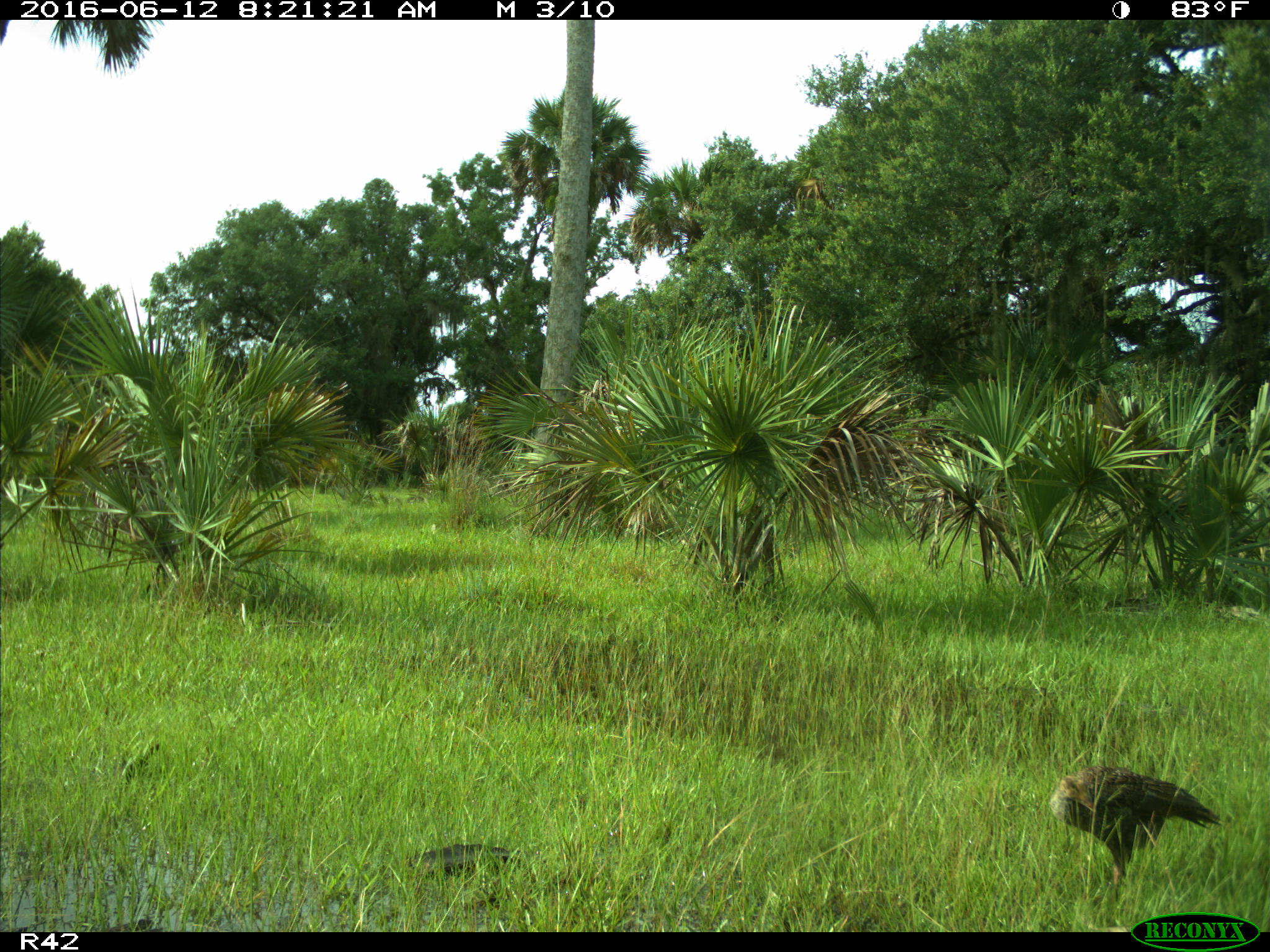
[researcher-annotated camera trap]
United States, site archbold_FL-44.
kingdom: Animalia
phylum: Chordata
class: Aves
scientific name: Aves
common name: birds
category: unidentified bird